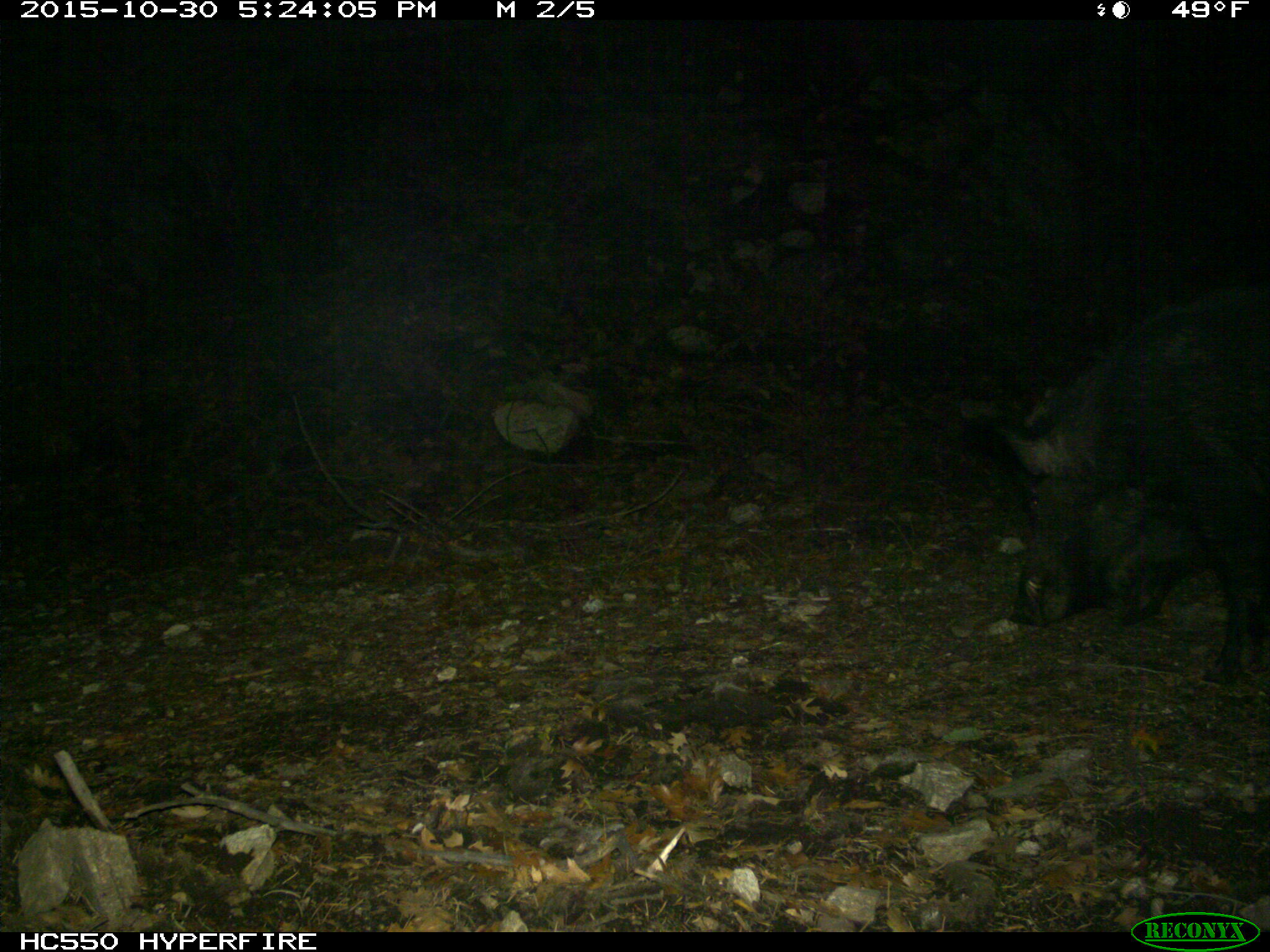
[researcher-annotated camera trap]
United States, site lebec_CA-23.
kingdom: Animalia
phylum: Chordata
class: Mammalia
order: Artiodactyla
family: Suidae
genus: Sus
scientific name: Sus scrofa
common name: wild boar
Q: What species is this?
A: Sus scrofa (wild boar).